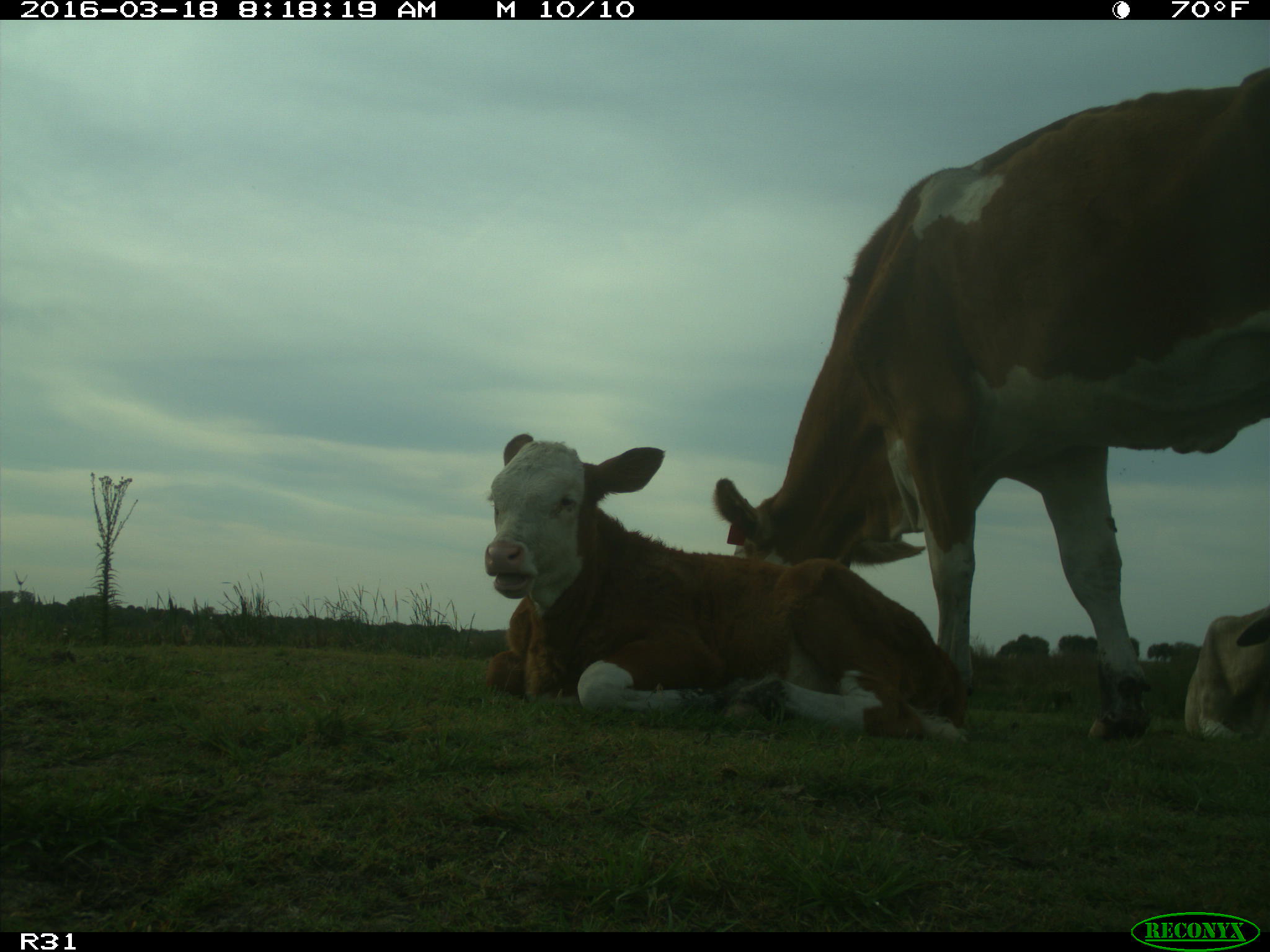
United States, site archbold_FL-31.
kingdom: Animalia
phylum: Chordata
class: Mammalia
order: Artiodactyla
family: Bovidae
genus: Bos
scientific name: Bos taurus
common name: domestic cow